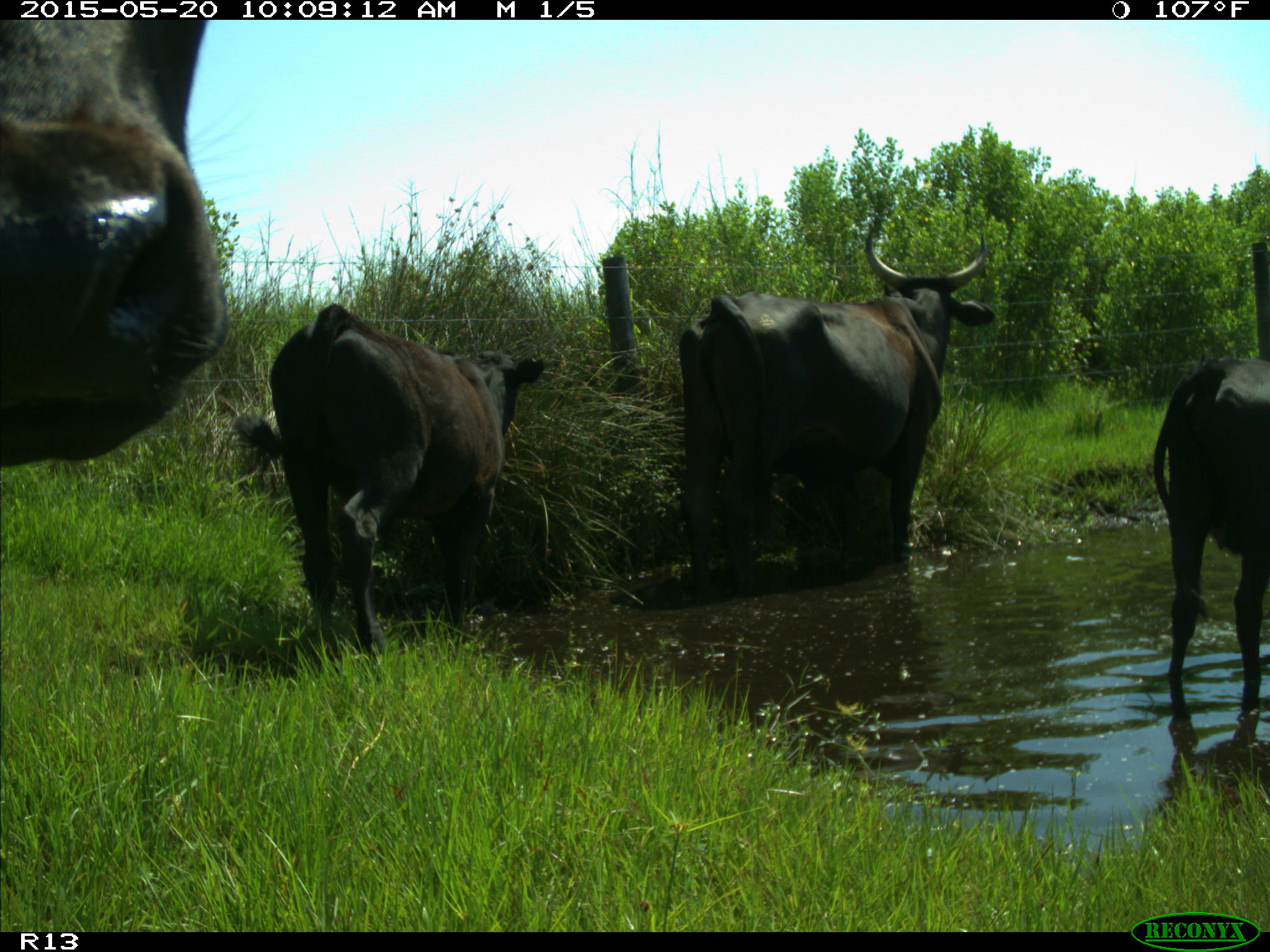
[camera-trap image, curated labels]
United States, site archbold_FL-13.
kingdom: Animalia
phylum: Chordata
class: Mammalia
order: Artiodactyla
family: Bovidae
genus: Bos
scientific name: Bos taurus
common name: domestic cow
Bos taurus (domestic cow).